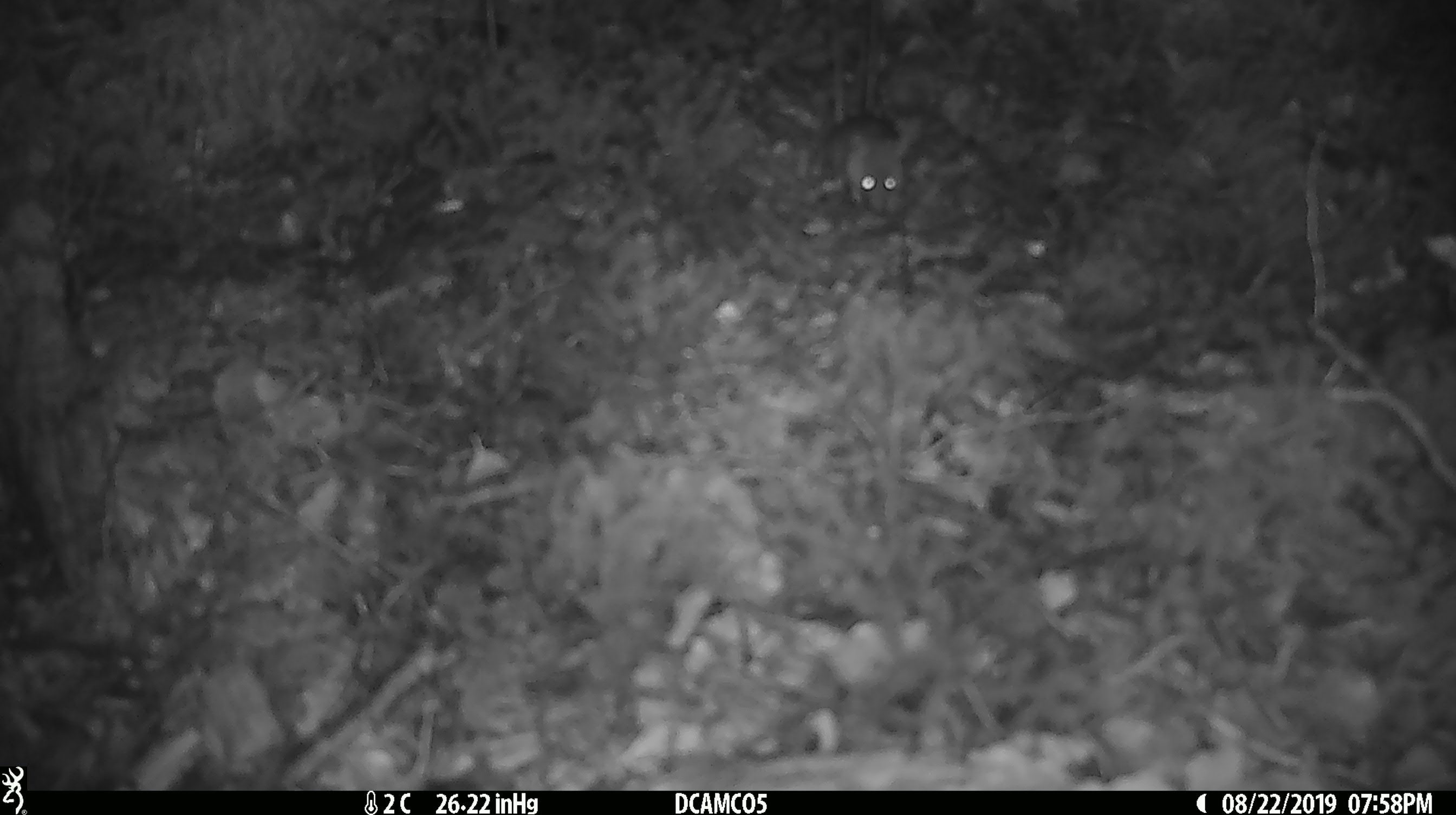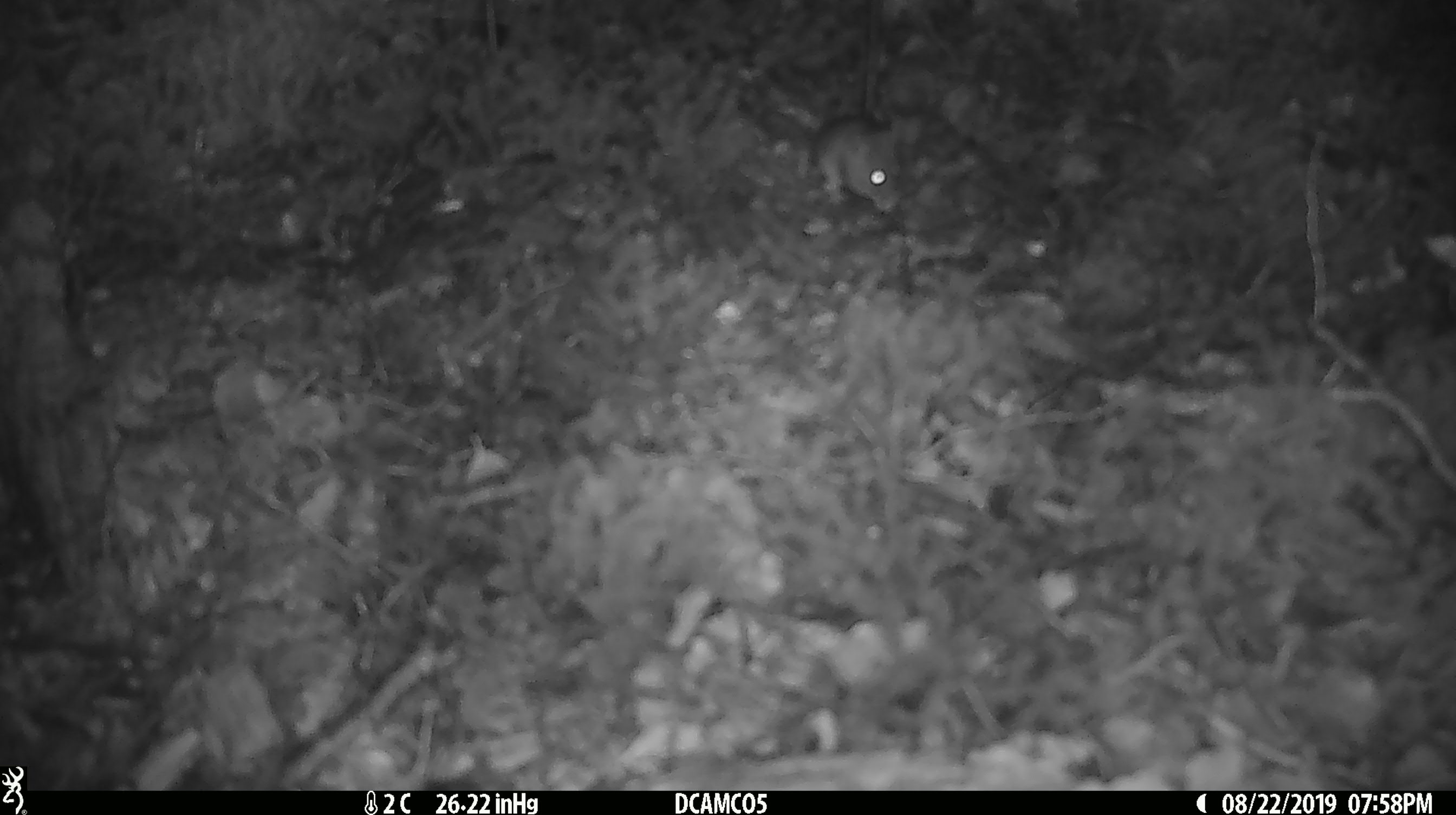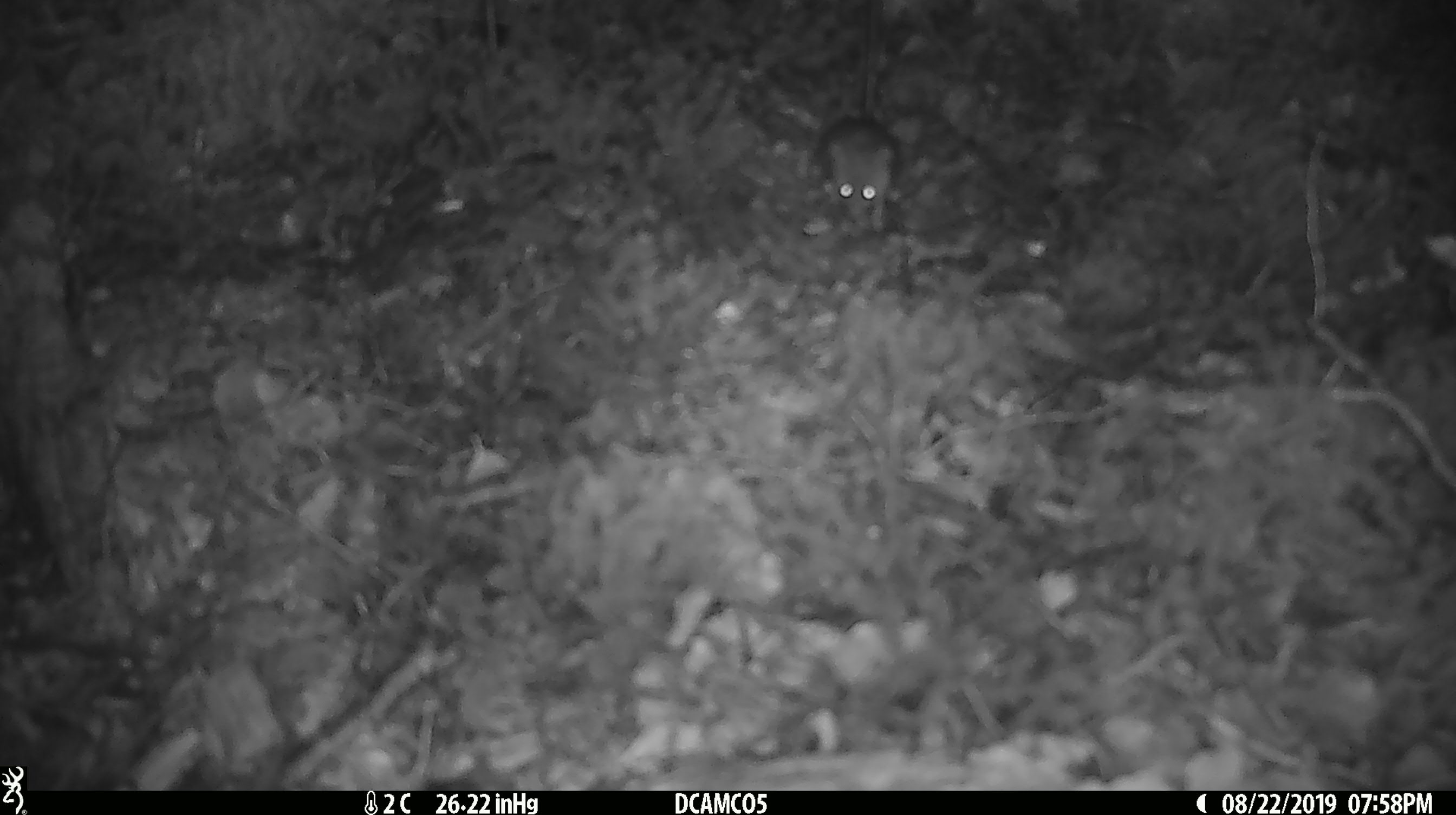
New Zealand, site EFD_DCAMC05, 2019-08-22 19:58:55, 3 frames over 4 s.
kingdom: Animalia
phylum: Chordata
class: Mammalia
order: Rodentia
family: Muridae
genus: Mus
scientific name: Mus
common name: mouse